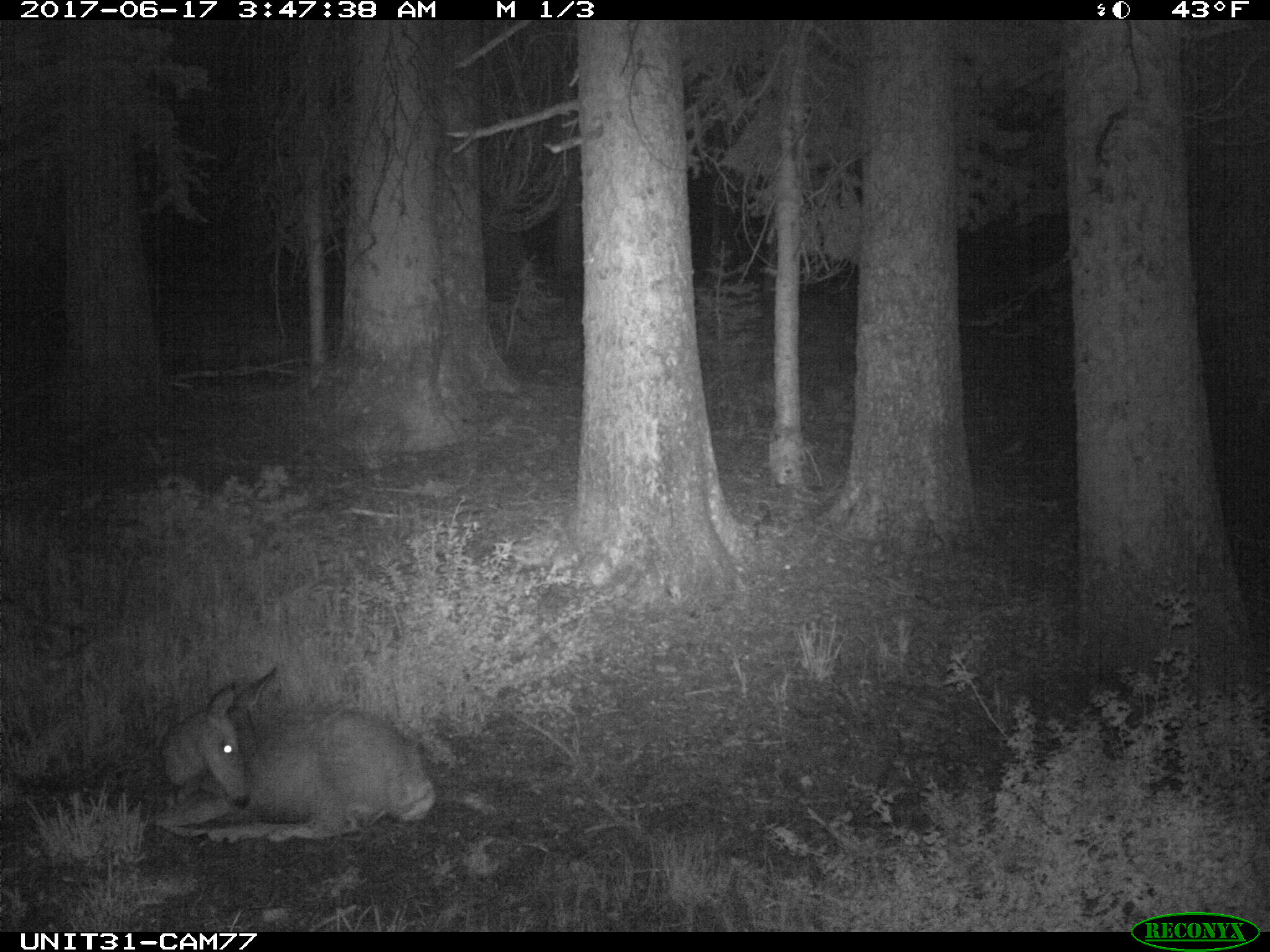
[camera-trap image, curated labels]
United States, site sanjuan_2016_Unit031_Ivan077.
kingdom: Animalia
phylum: Chordata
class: Mammalia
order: Artiodactyla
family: Cervidae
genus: Odocoileus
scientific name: Odocoileus hemionus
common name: mule deer